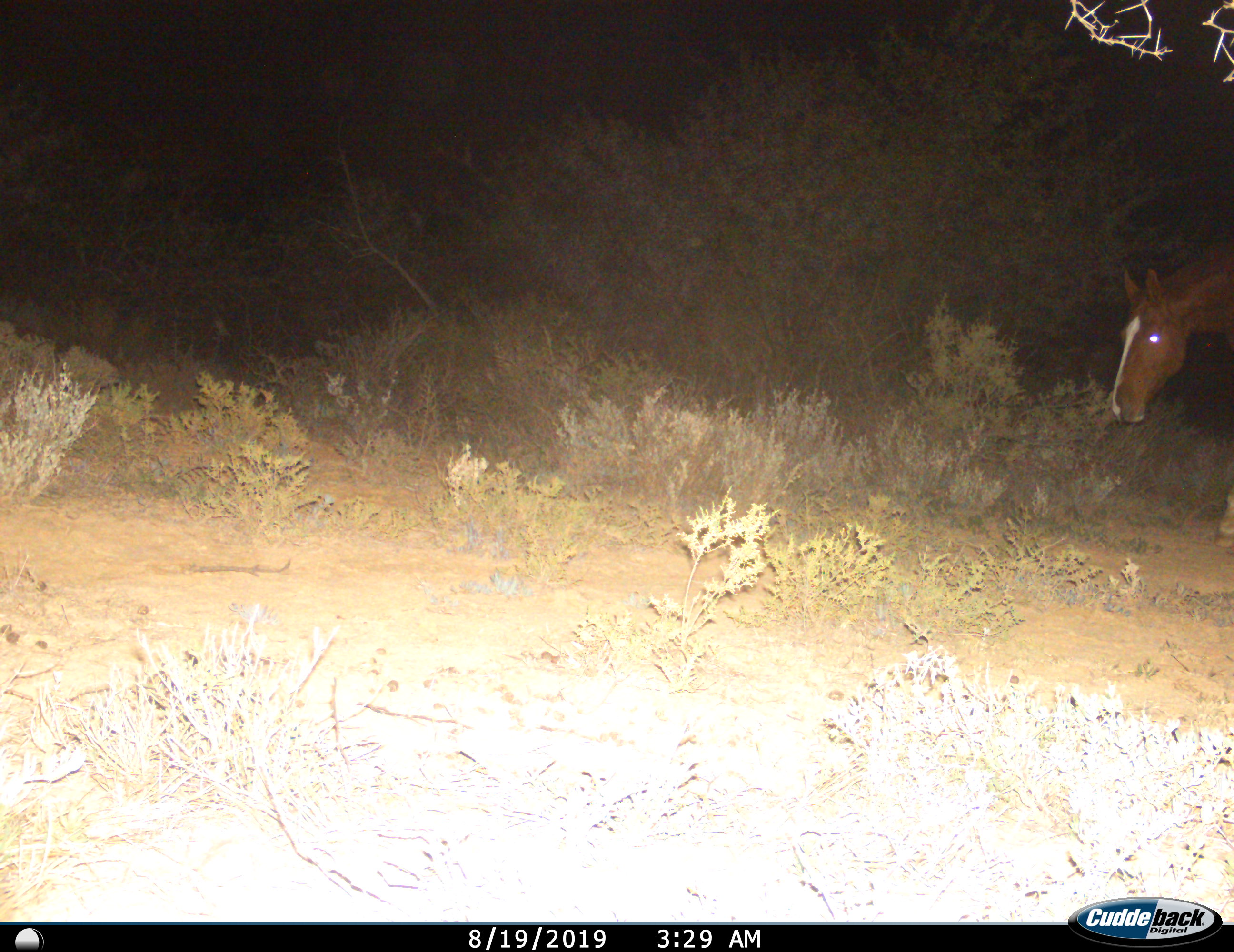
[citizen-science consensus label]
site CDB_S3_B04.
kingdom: Animalia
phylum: Chordata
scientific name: Vertebrata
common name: domestic animal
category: domesticanimal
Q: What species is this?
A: Domesticanimal (domestic animal) (Vertebrata).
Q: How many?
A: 1.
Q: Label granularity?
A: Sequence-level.